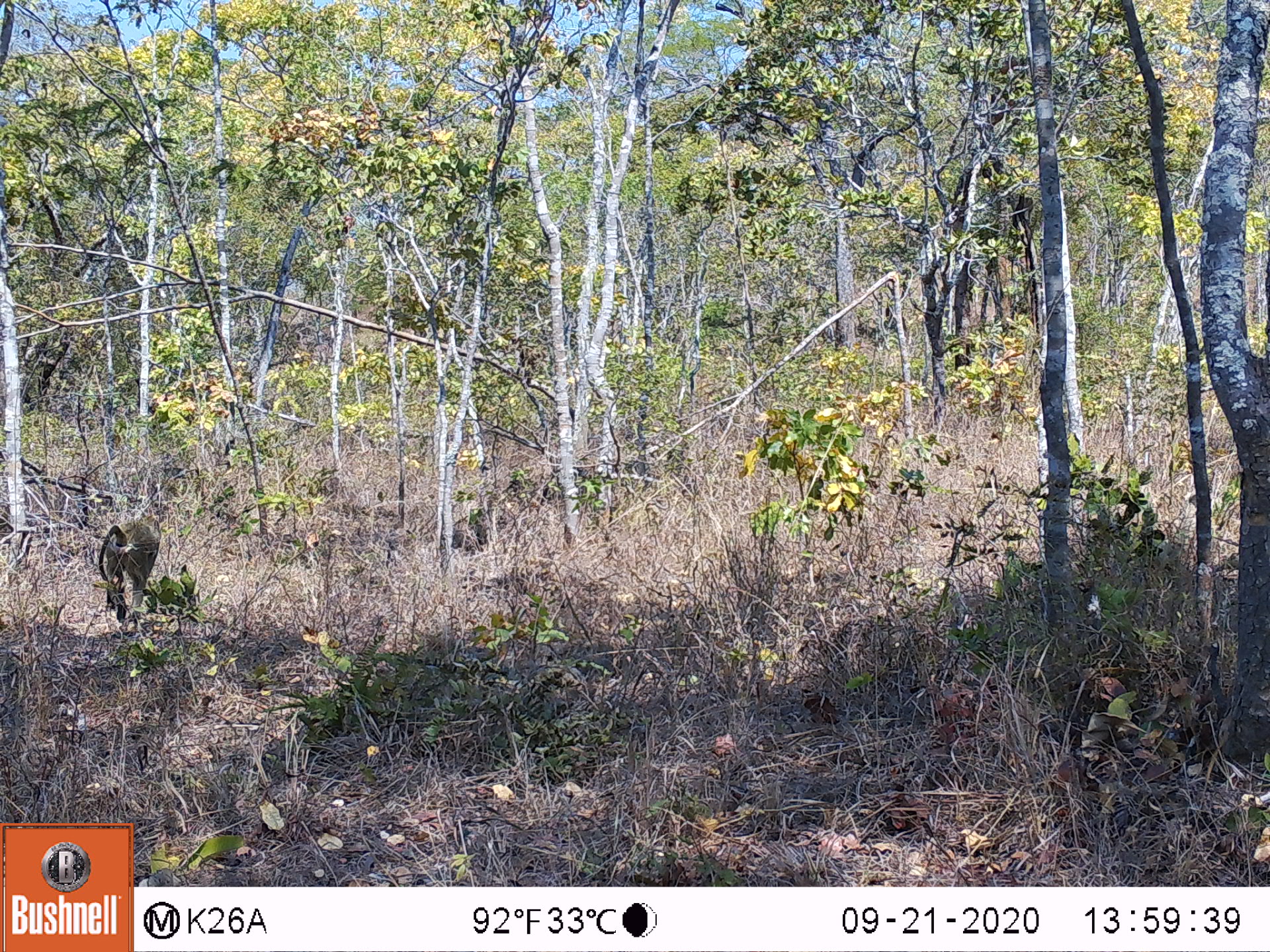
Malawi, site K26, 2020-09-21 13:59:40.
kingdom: Animalia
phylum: Chordata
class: Mammalia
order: Primates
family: Cercopithecidae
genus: Papio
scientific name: Papio cynocephalus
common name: yellow baboon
Yellow baboon (Papio cynocephalus), count 1.